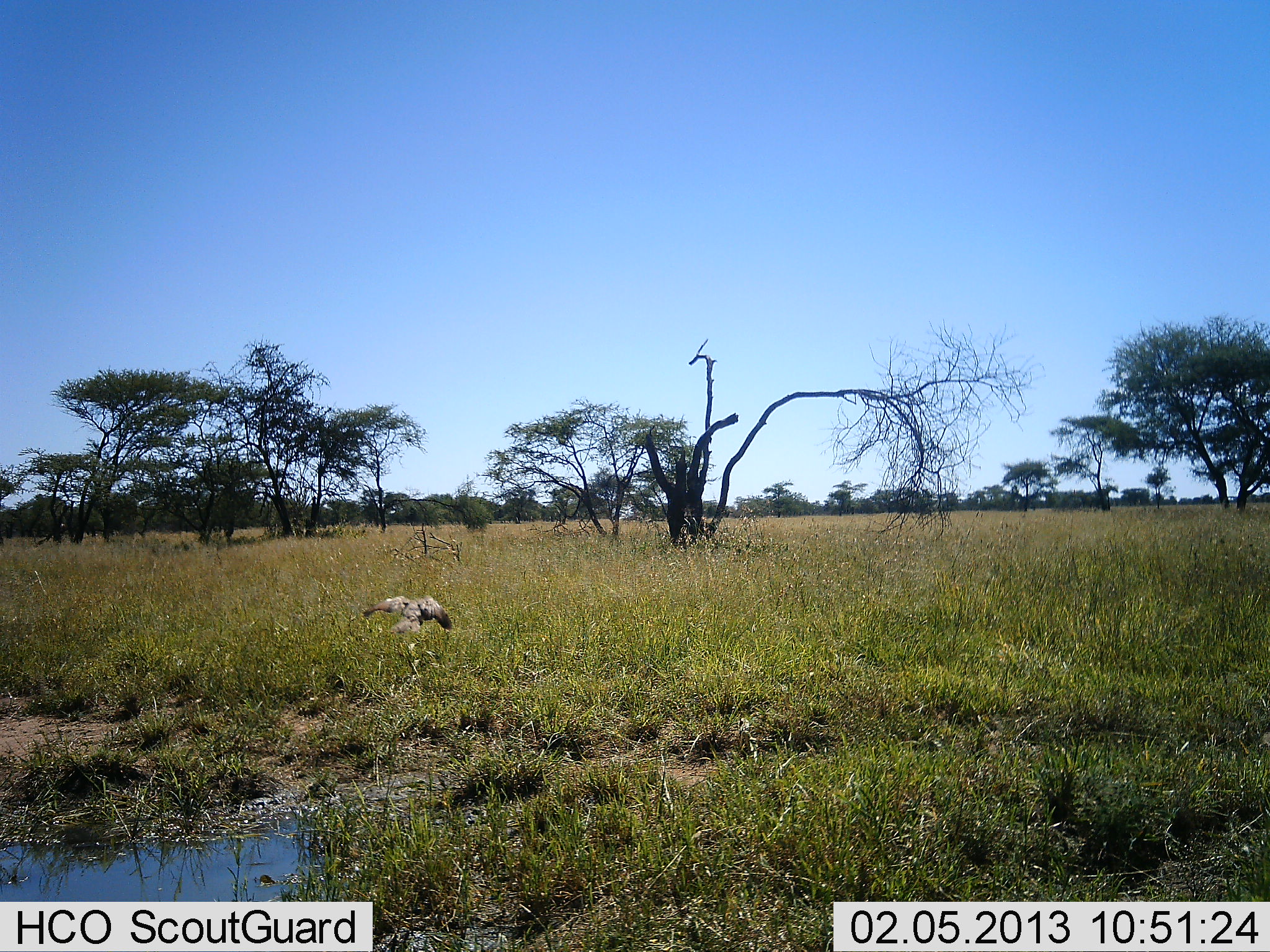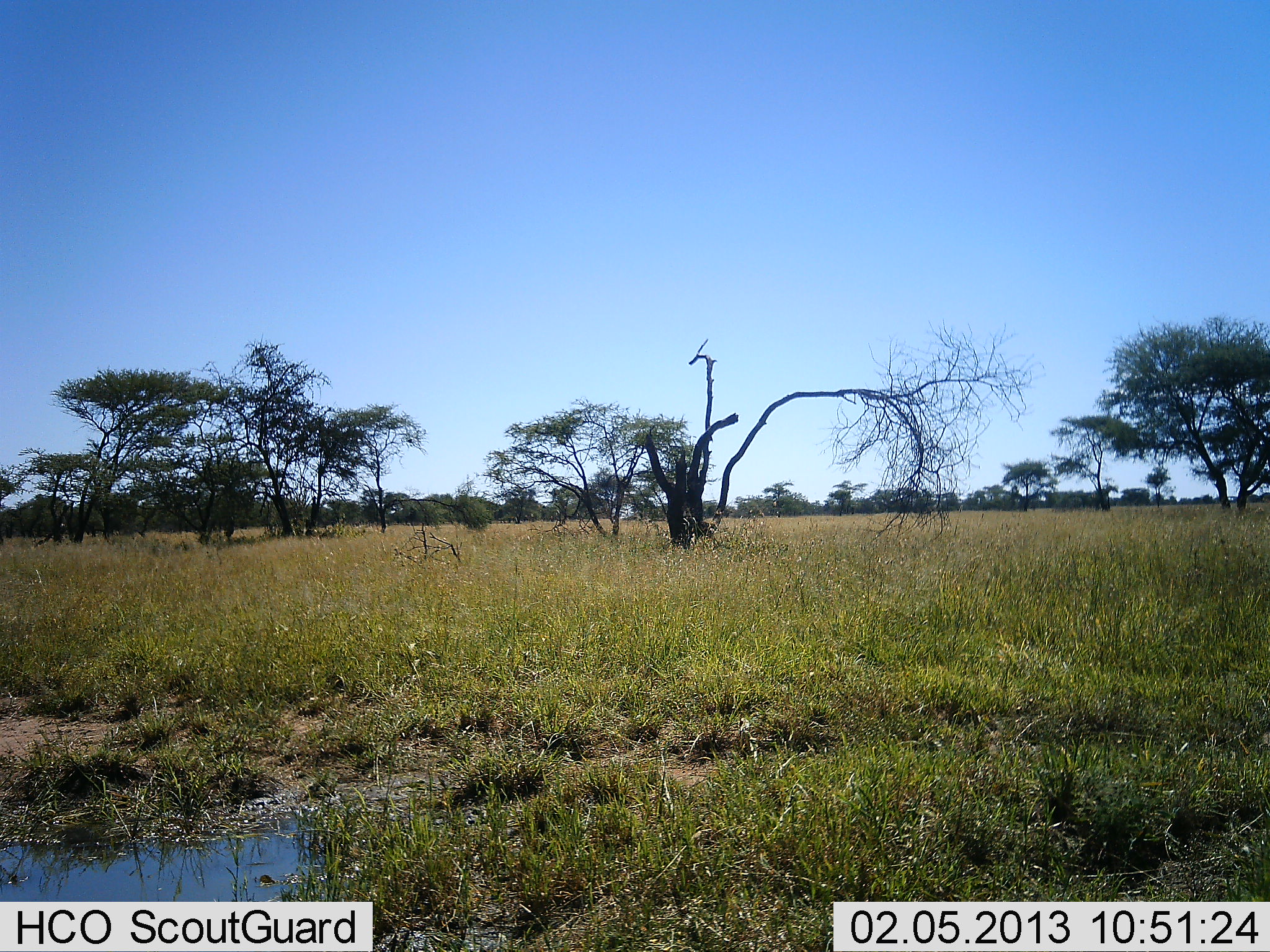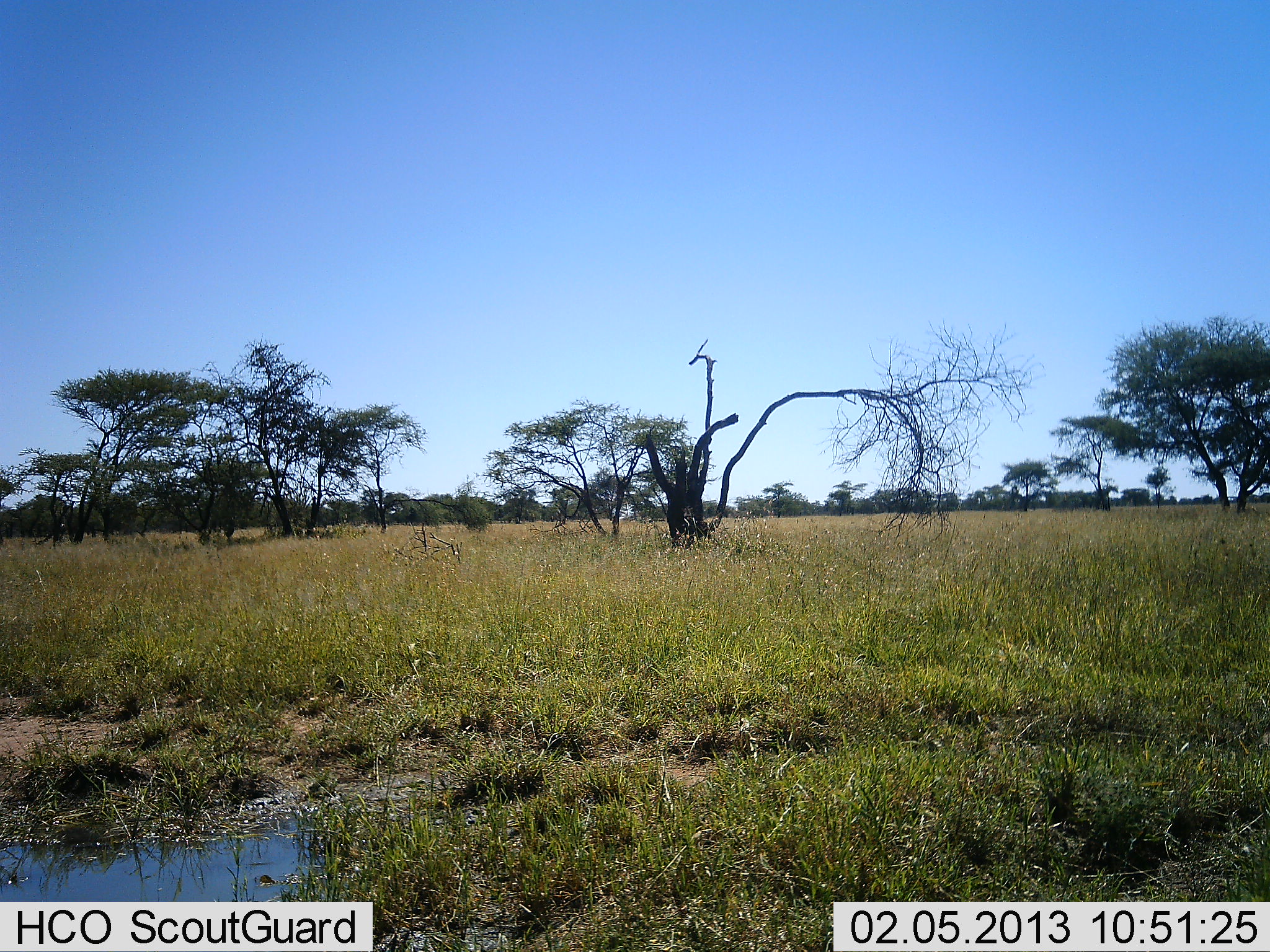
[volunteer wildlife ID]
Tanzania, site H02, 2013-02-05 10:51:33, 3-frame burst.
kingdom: Animalia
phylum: Chordata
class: Aves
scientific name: Aves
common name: bird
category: otherbird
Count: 1.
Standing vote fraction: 0%.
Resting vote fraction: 0%.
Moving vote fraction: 100%.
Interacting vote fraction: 0%.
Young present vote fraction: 0%.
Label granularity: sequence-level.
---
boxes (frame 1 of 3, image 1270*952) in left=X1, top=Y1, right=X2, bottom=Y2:
animal: left=362, top=596, right=453, bottom=633